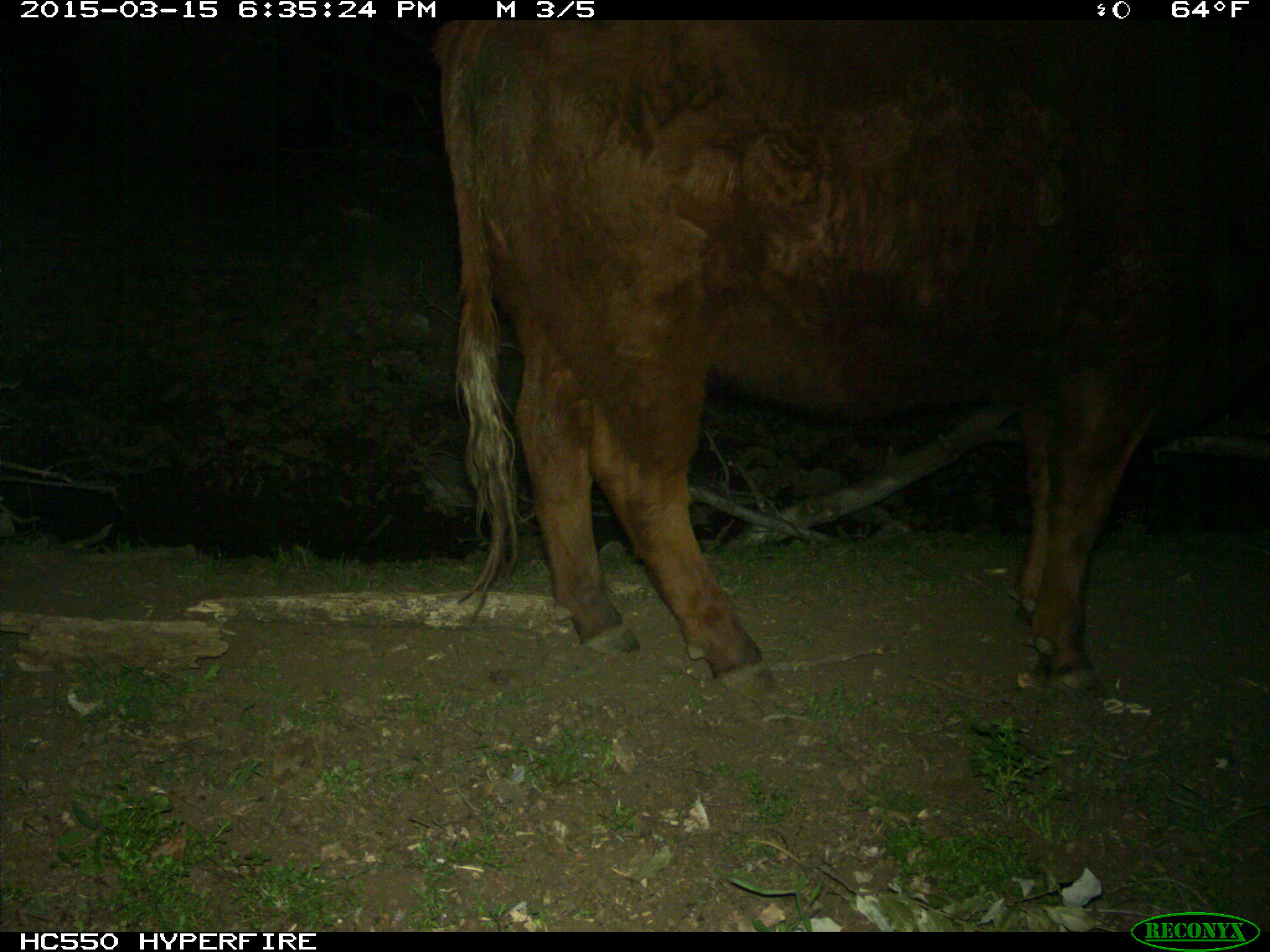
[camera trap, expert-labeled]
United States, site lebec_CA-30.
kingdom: Animalia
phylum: Chordata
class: Mammalia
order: Artiodactyla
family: Bovidae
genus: Bos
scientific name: Bos taurus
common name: domestic cow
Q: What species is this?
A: Bos taurus (domestic cow).